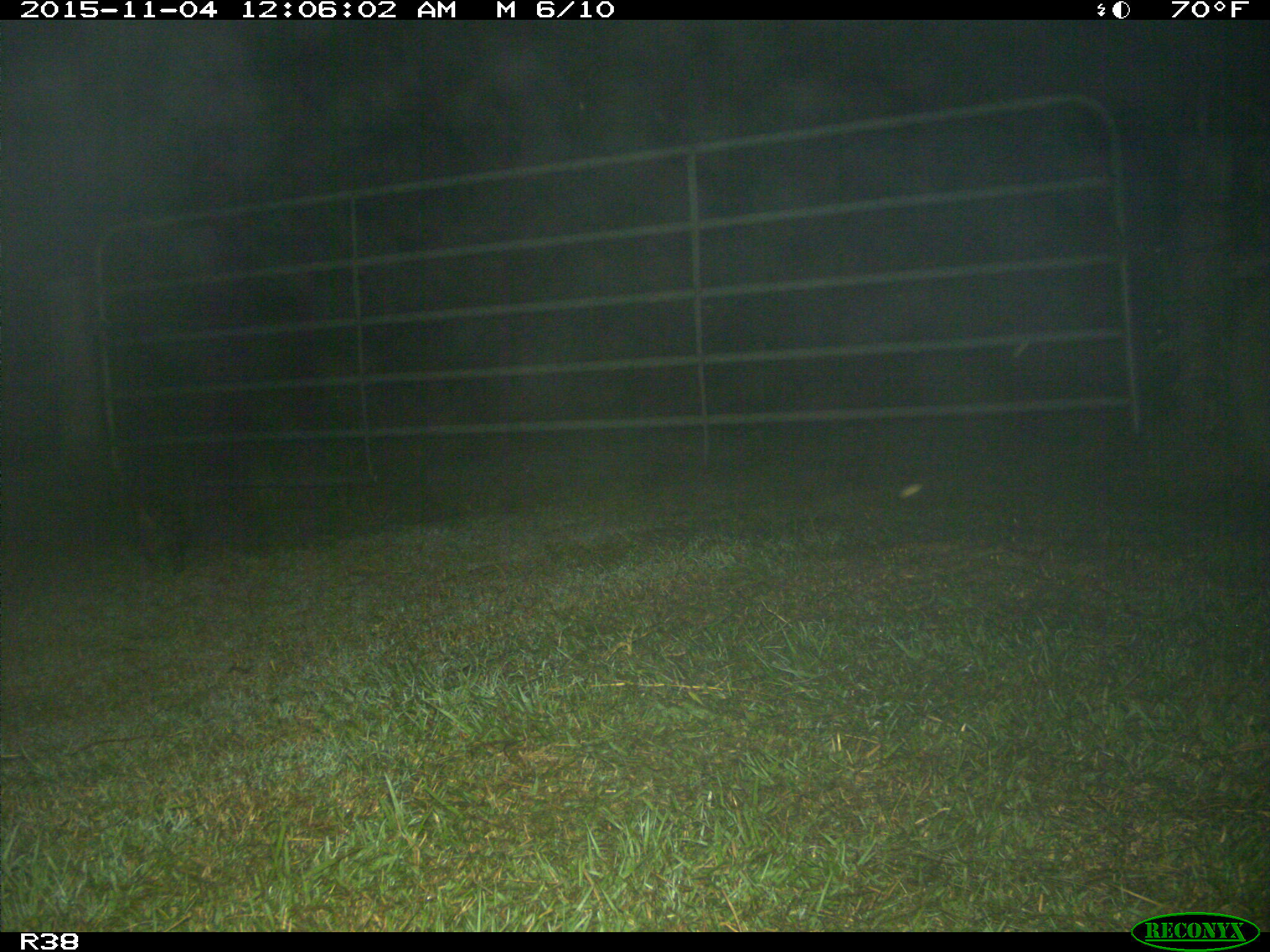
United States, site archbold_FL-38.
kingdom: Animalia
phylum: Chordata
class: Mammalia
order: Carnivora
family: Procyonidae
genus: Procyon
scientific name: Procyon lotor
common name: common raccoon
Procyon lotor (common raccoon).